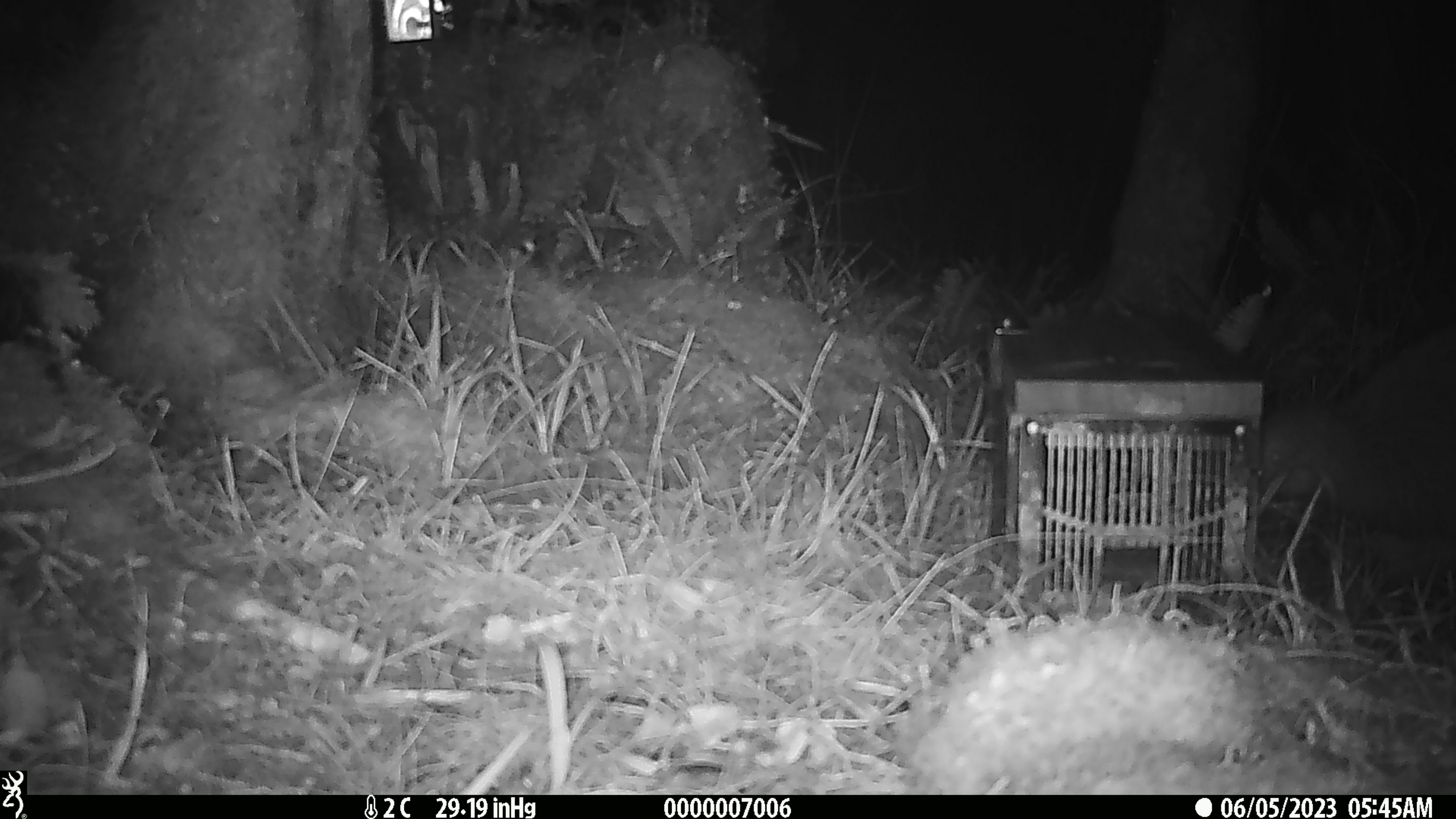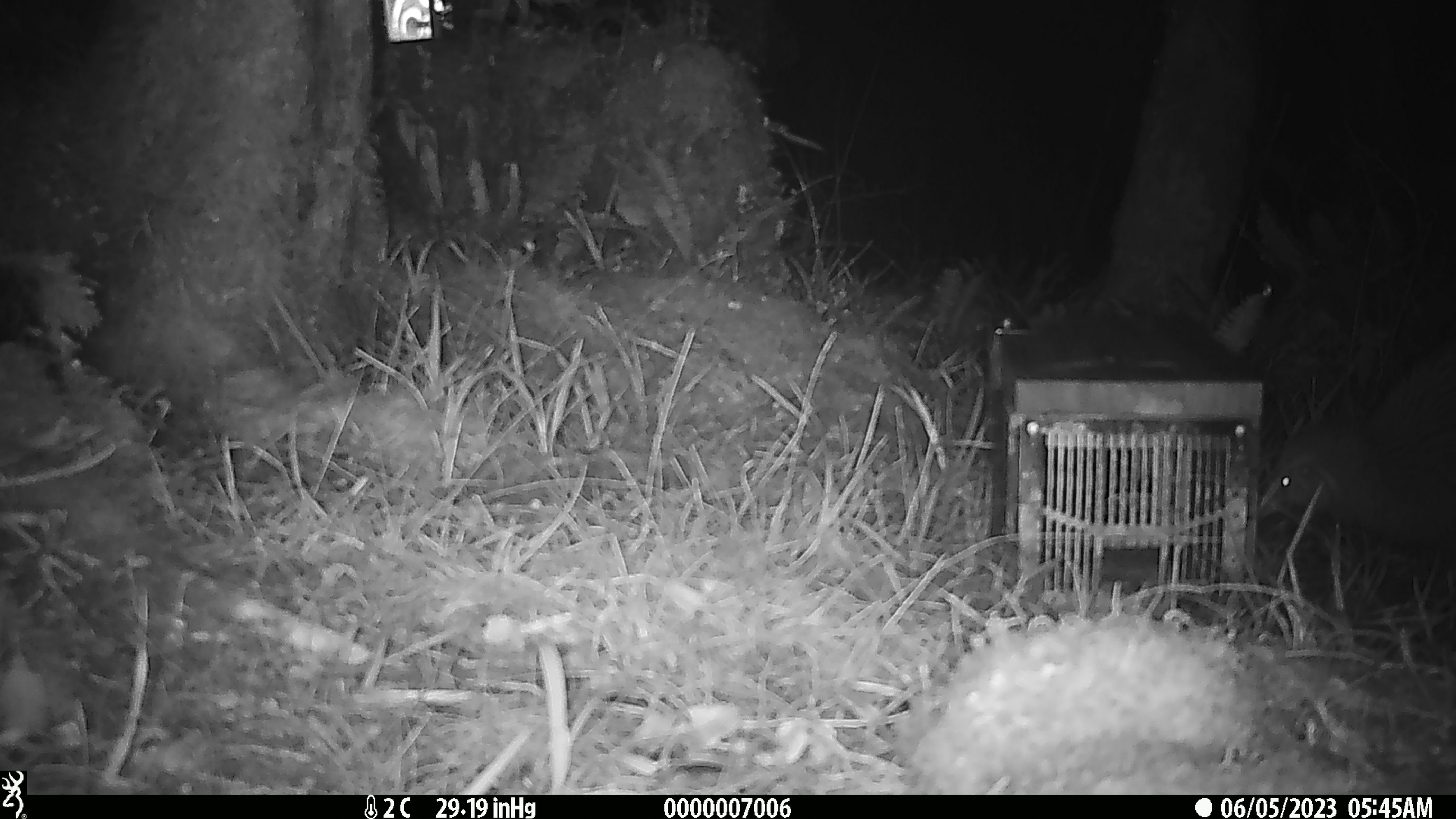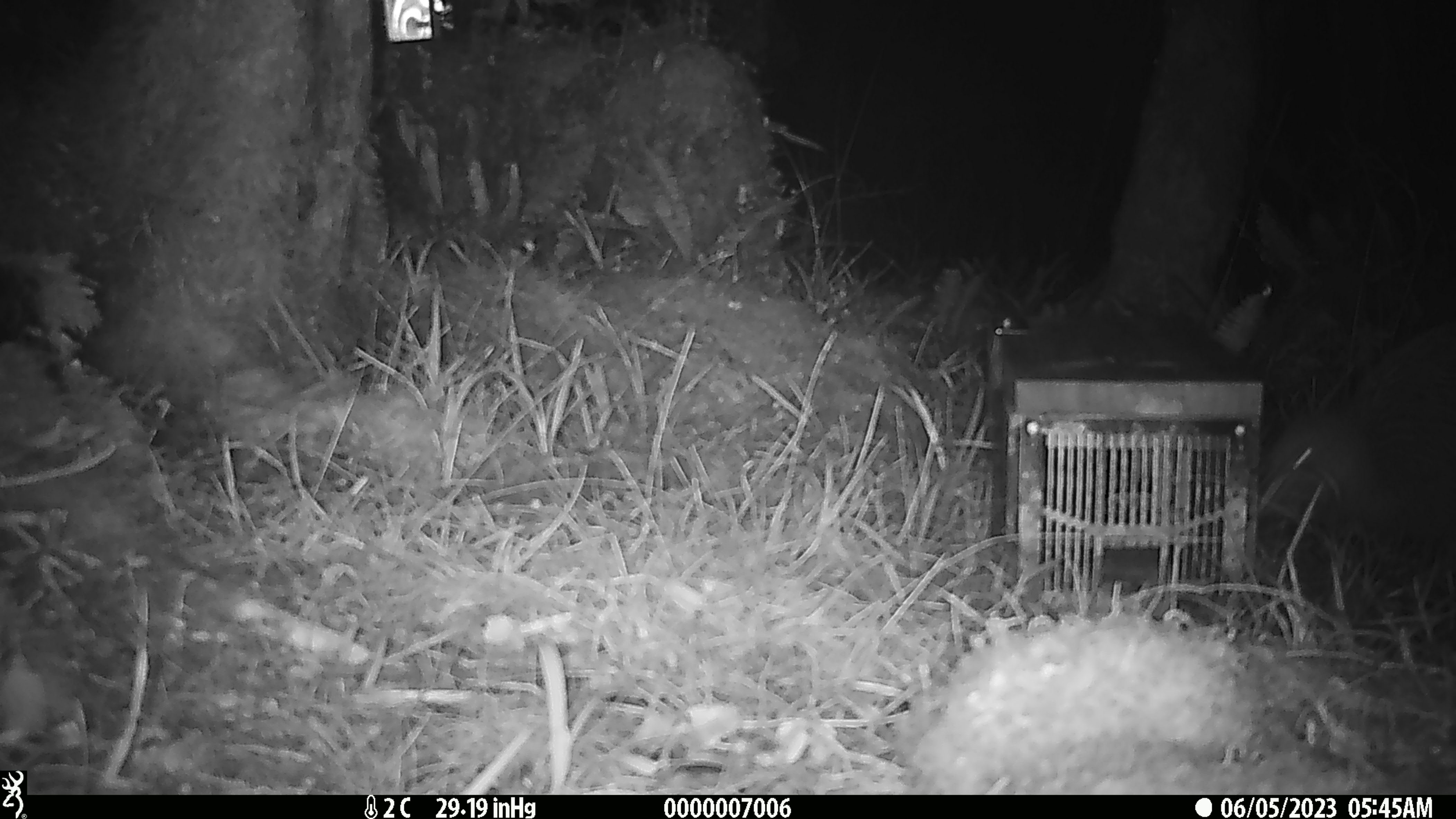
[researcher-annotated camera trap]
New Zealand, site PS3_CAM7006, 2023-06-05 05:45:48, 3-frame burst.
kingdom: Animalia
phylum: Chordata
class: Aves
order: Apterygiformes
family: Apterygidae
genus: Apteryx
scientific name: Apteryx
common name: kiwi